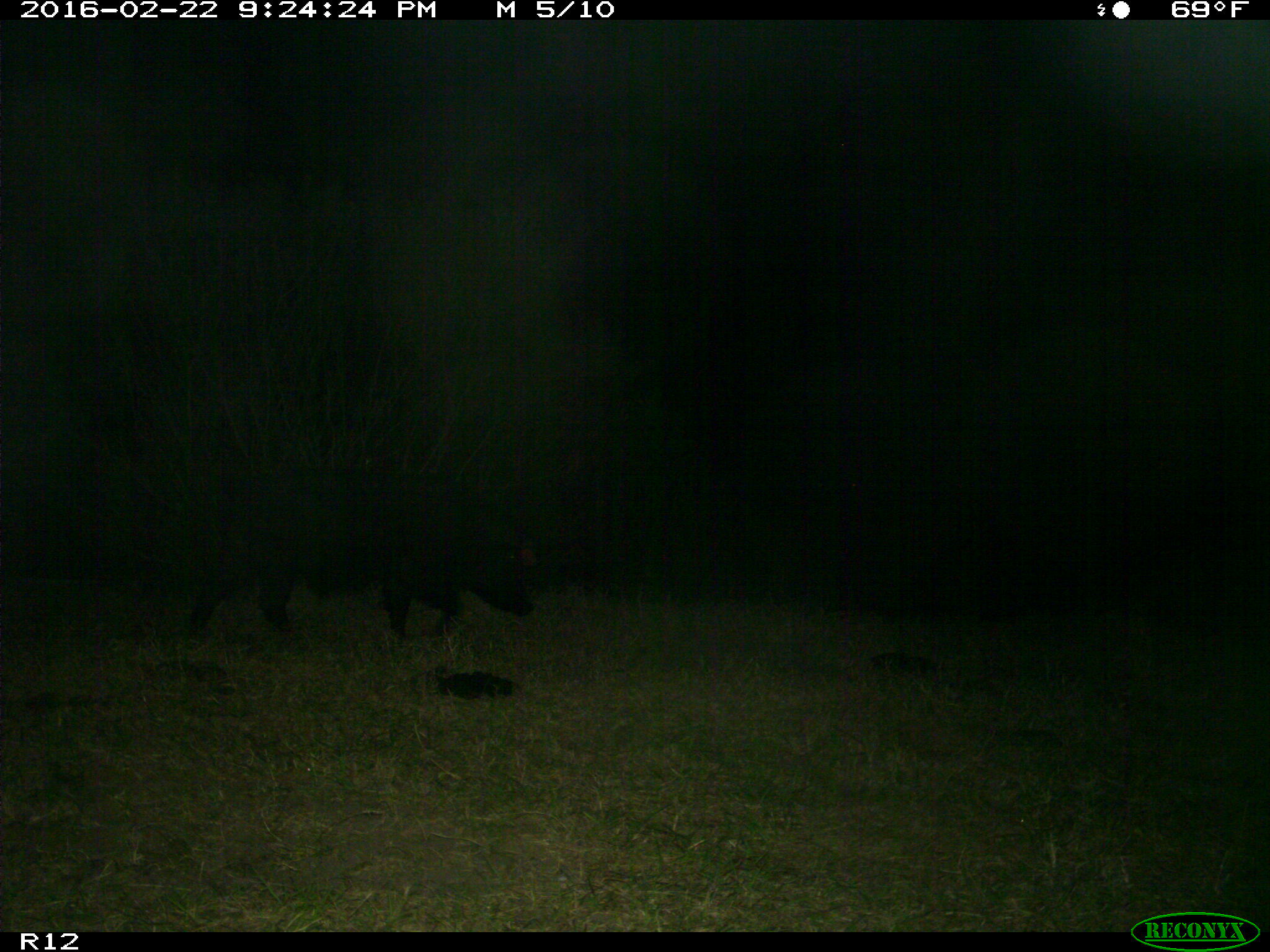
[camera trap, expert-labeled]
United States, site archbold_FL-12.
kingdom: Animalia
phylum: Chordata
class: Mammalia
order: Artiodactyla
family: Suidae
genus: Sus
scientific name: Sus scrofa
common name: wild boar